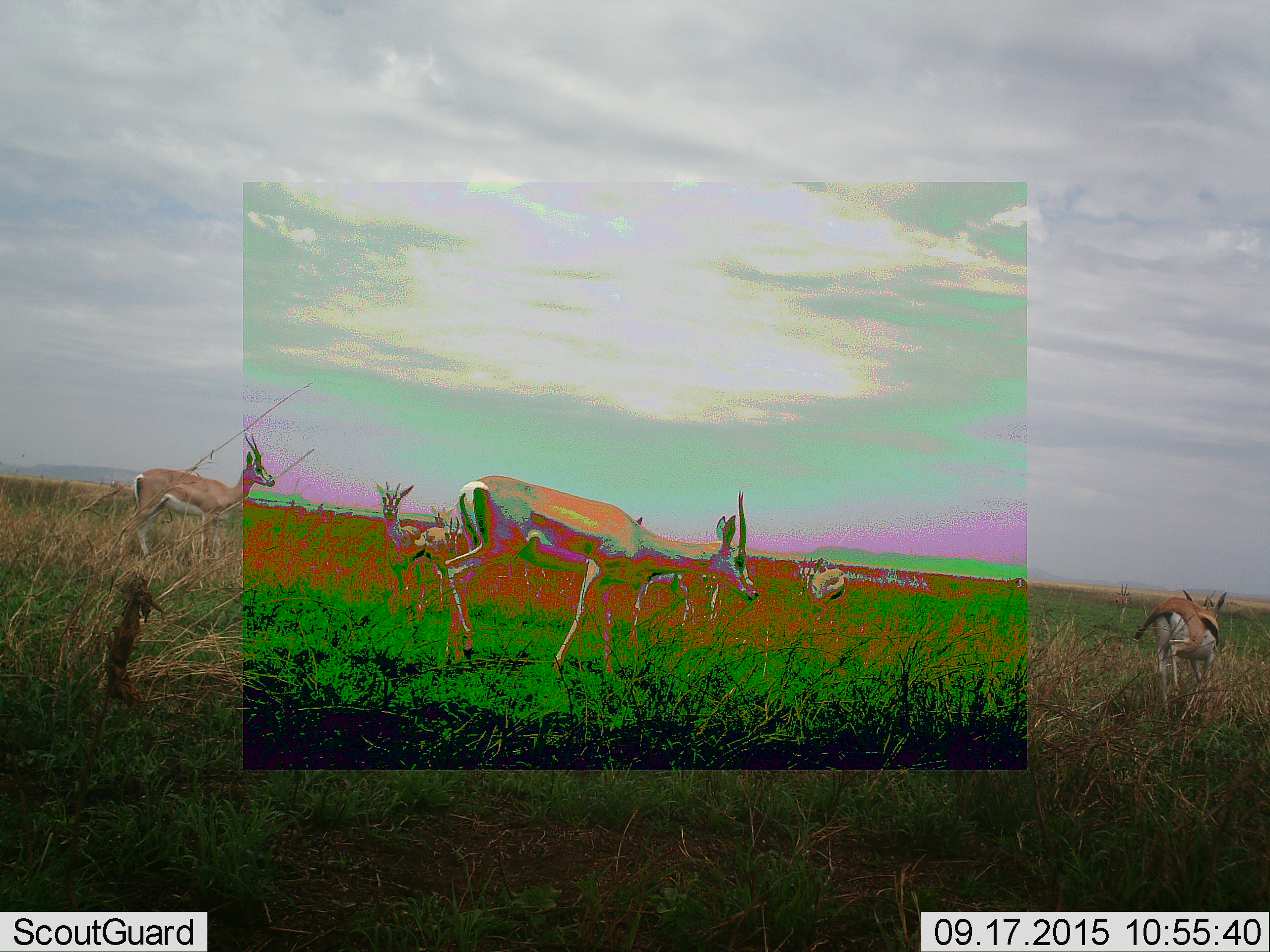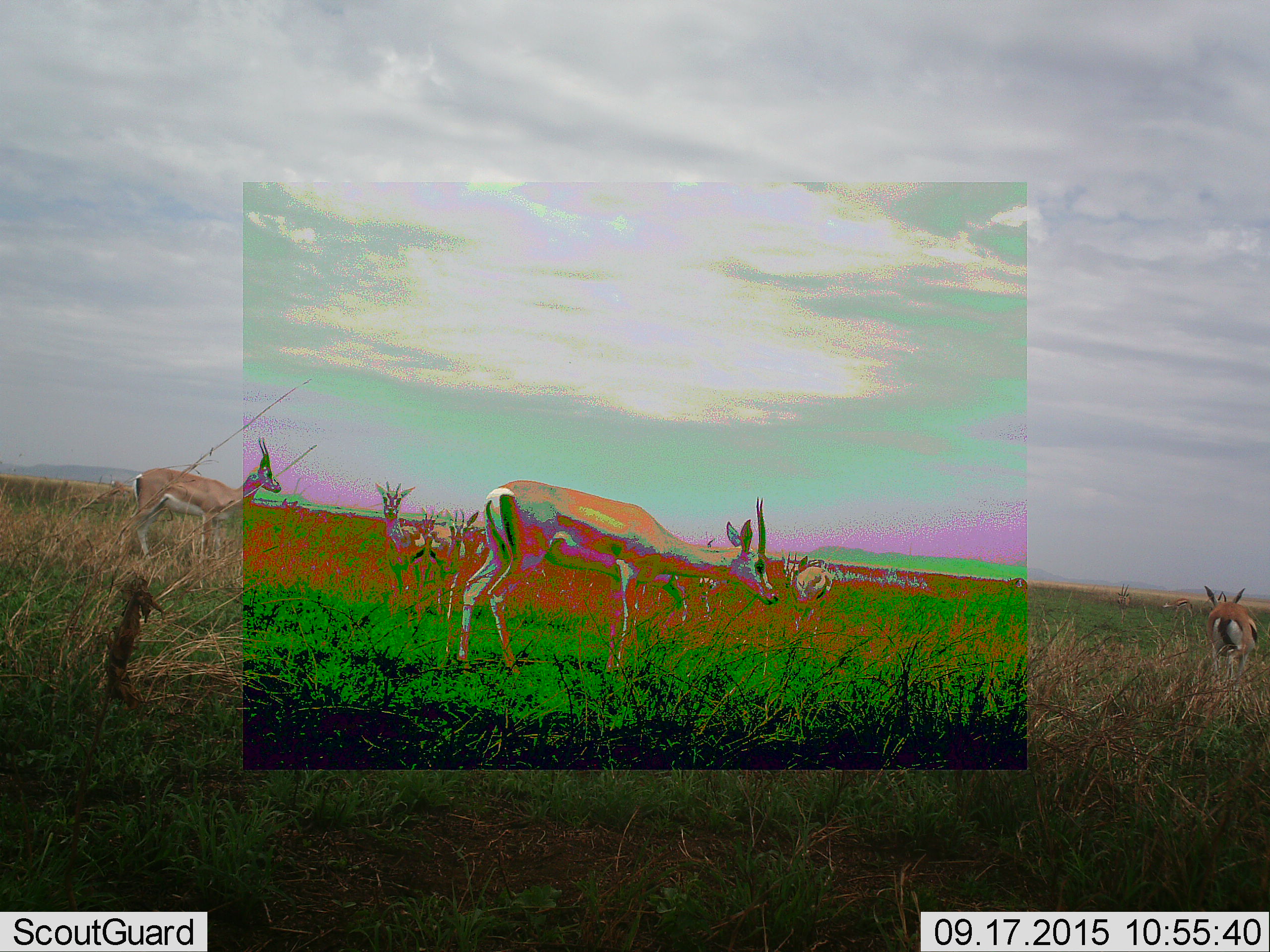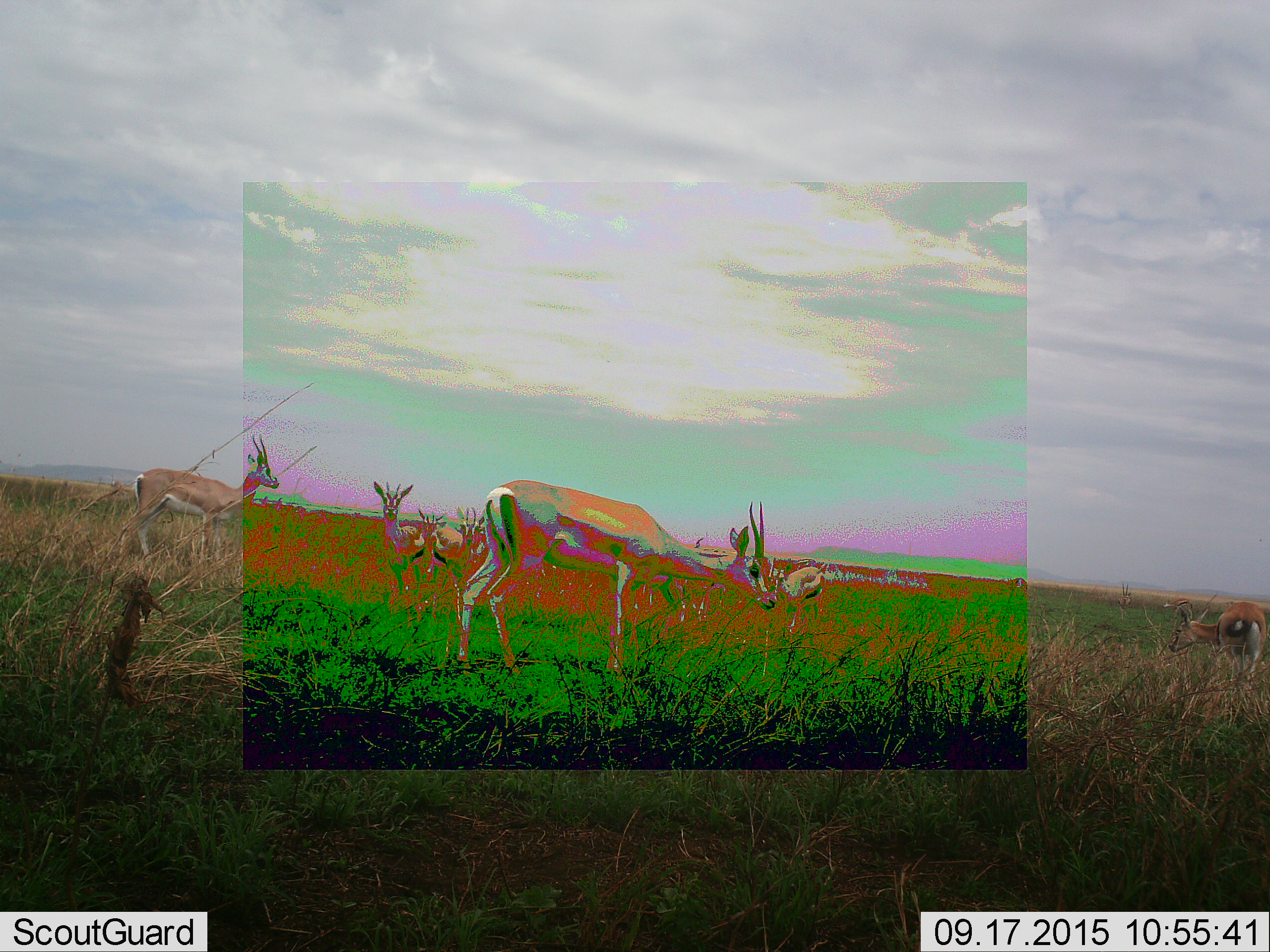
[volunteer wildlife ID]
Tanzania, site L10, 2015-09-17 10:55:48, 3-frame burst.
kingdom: Animalia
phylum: Chordata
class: Mammalia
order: Artiodactyla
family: Bovidae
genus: Eudorcas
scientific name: Eudorcas thomsonii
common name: thomson's gazelle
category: gazellethomsons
Gazellethomsons (thomson's gazelle) (Eudorcas thomsonii), count 7. Behavior (volunteer vote fractions): standing 75%, resting 0%, moving 50%, interacting 12%. Young present (vote fraction): 0%. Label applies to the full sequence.